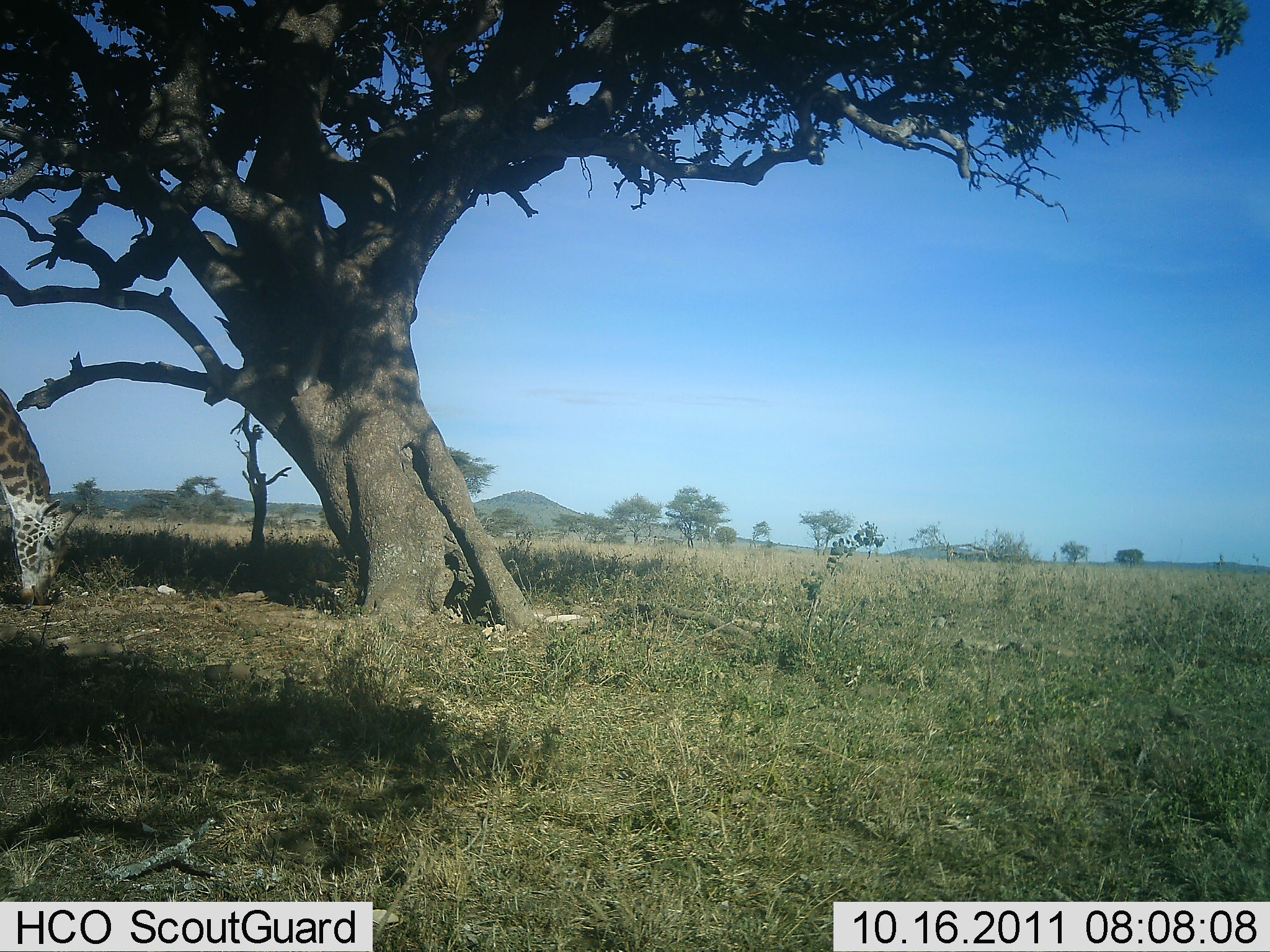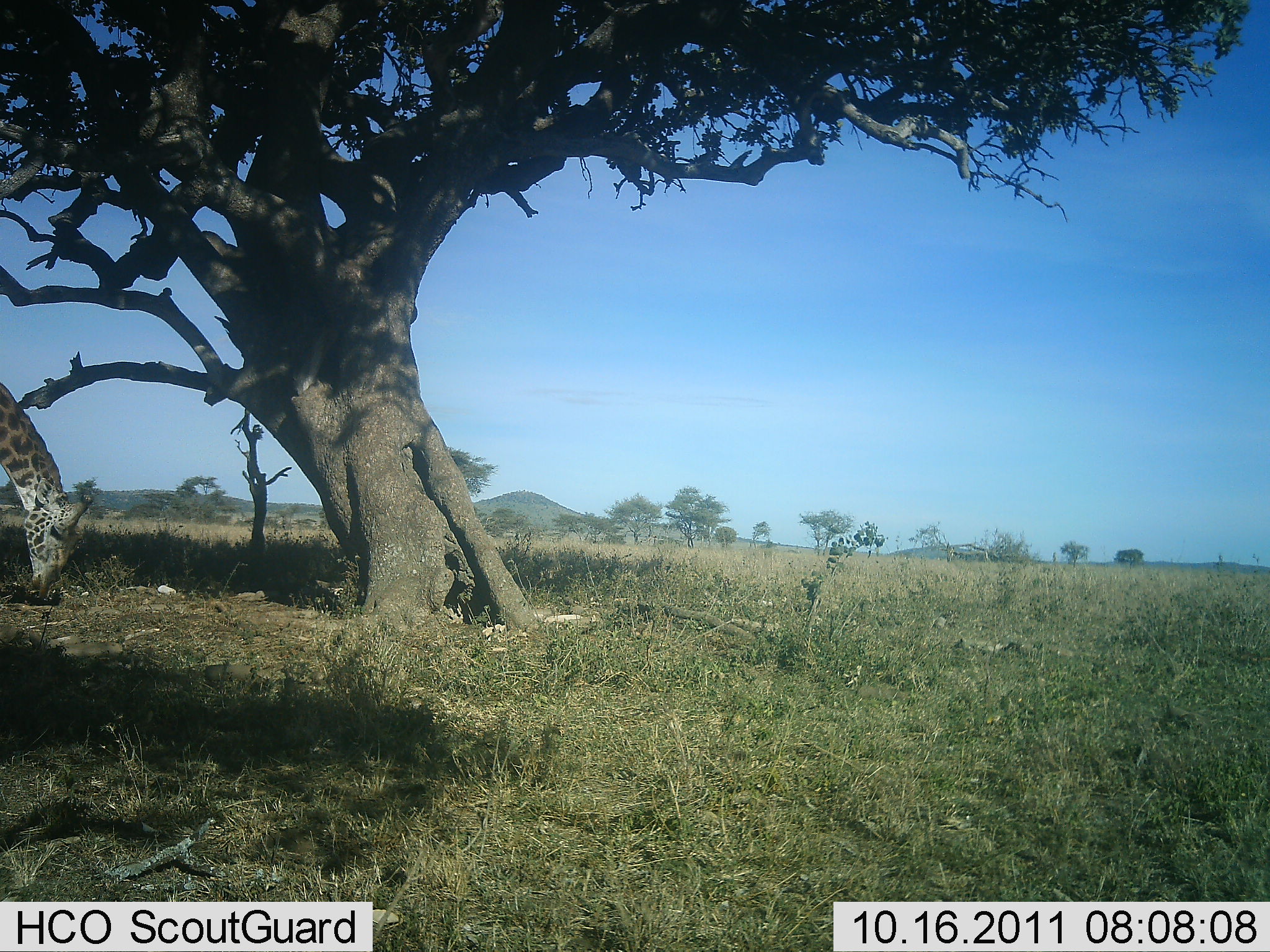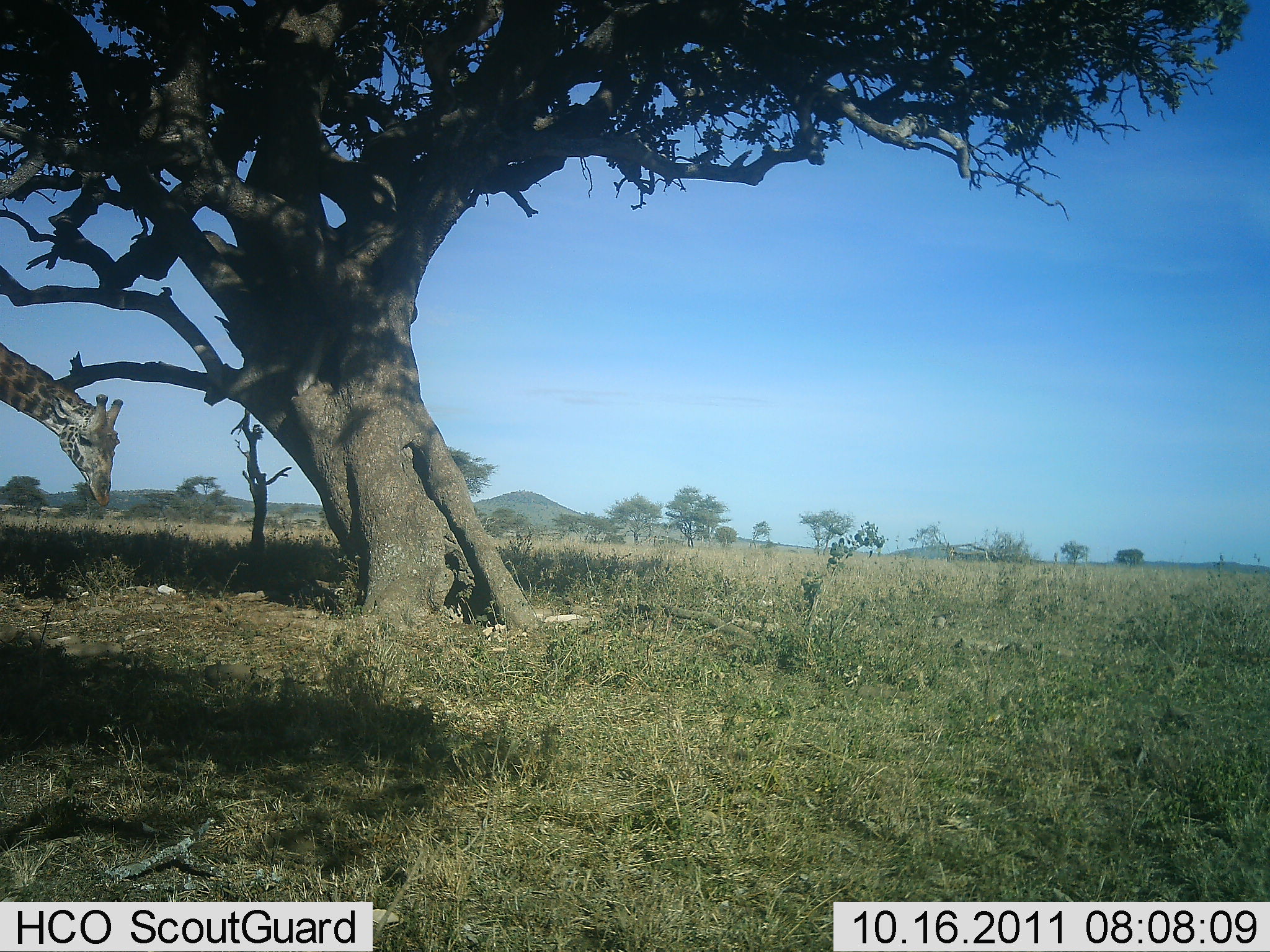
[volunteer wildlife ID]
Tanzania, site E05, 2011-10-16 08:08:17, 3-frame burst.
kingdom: Animalia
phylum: Chordata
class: Mammalia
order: Artiodactyla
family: Giraffidae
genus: Giraffa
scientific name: Giraffa camelopardalis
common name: giraffe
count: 1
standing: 25%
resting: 0%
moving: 0%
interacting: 0%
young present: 0%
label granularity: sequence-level